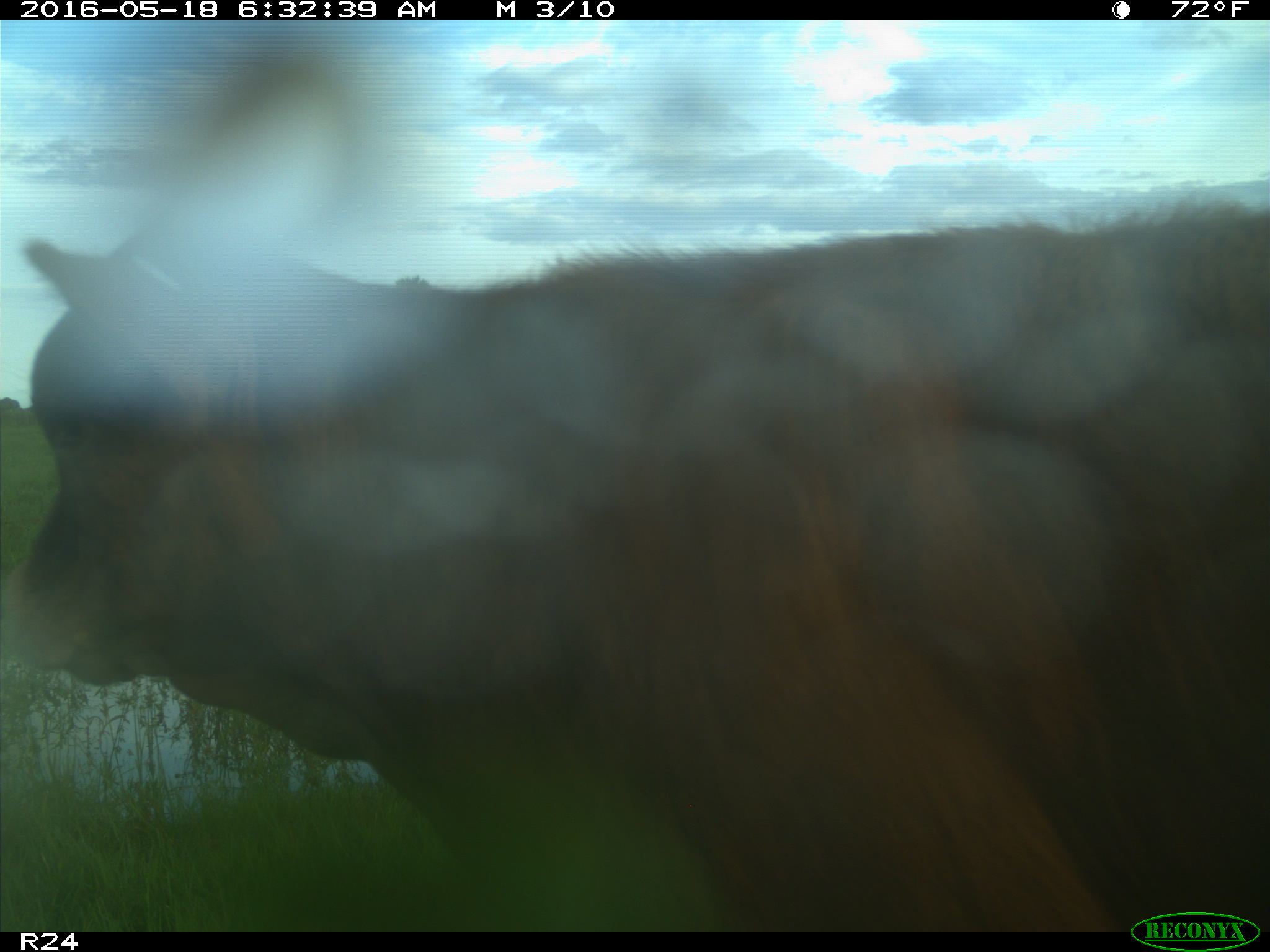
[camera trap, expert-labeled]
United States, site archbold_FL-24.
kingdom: Animalia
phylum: Chordata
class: Mammalia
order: Artiodactyla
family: Bovidae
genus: Bos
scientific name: Bos taurus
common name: domestic cow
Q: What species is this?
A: Bos taurus (domestic cow).